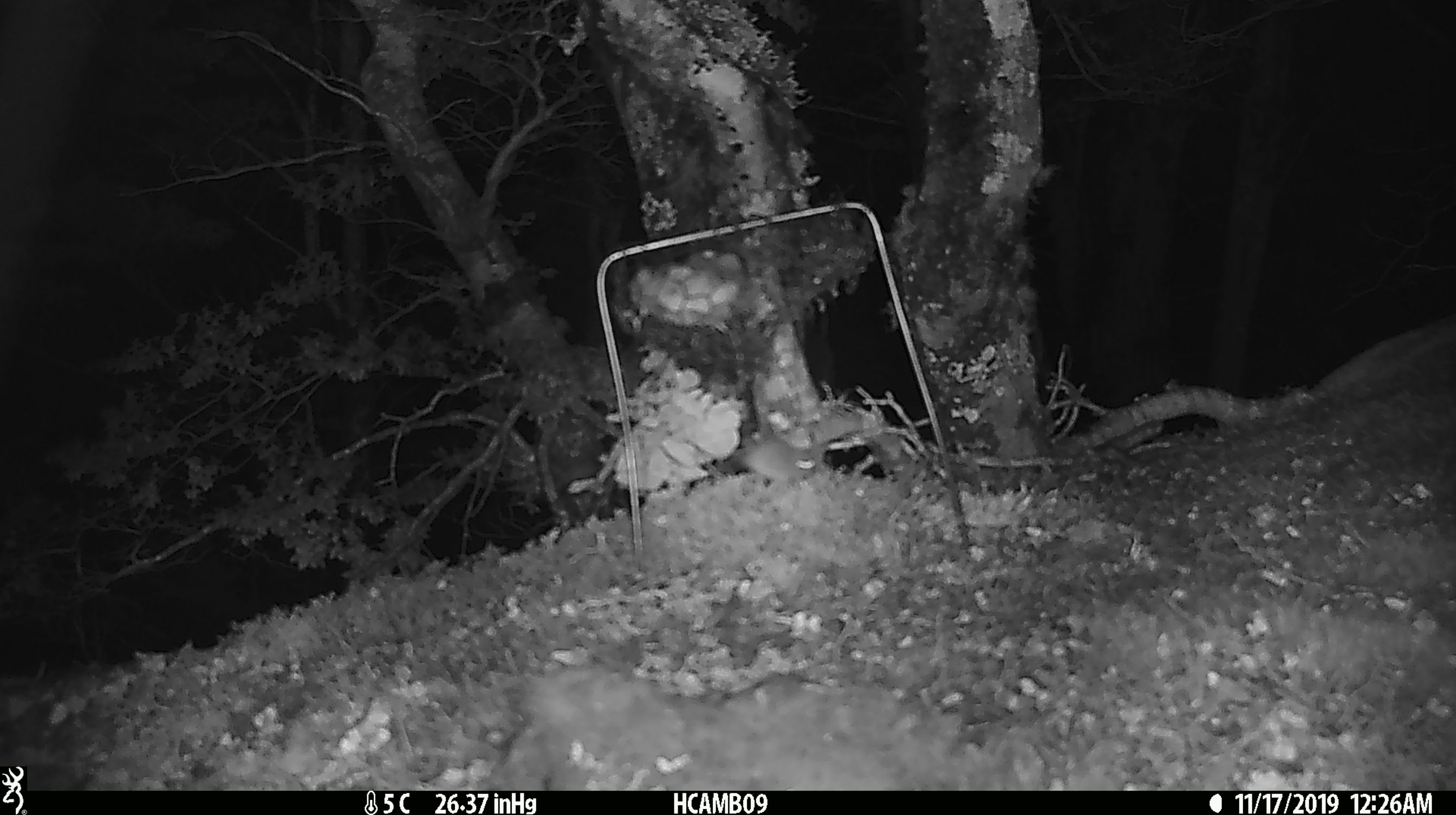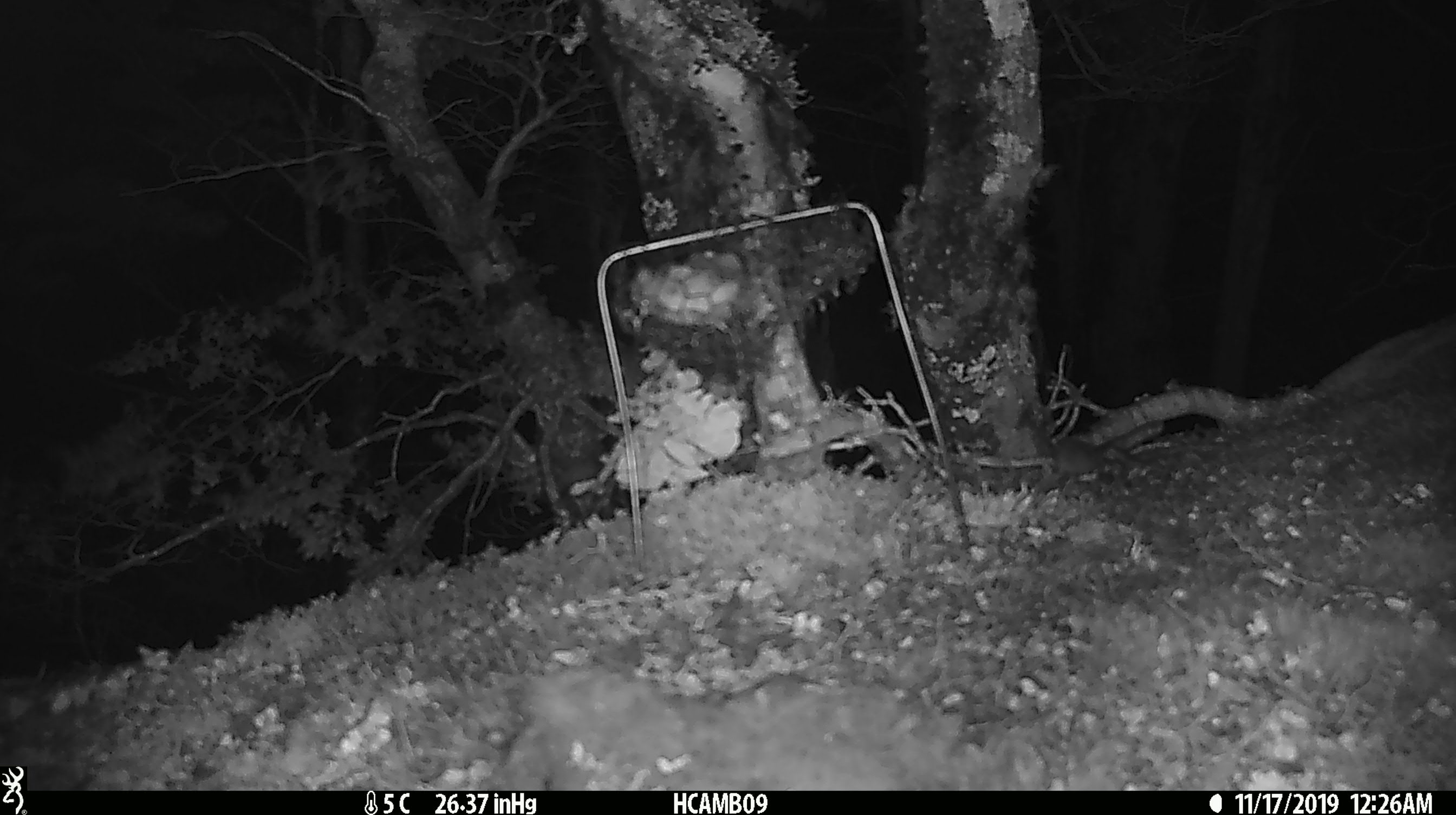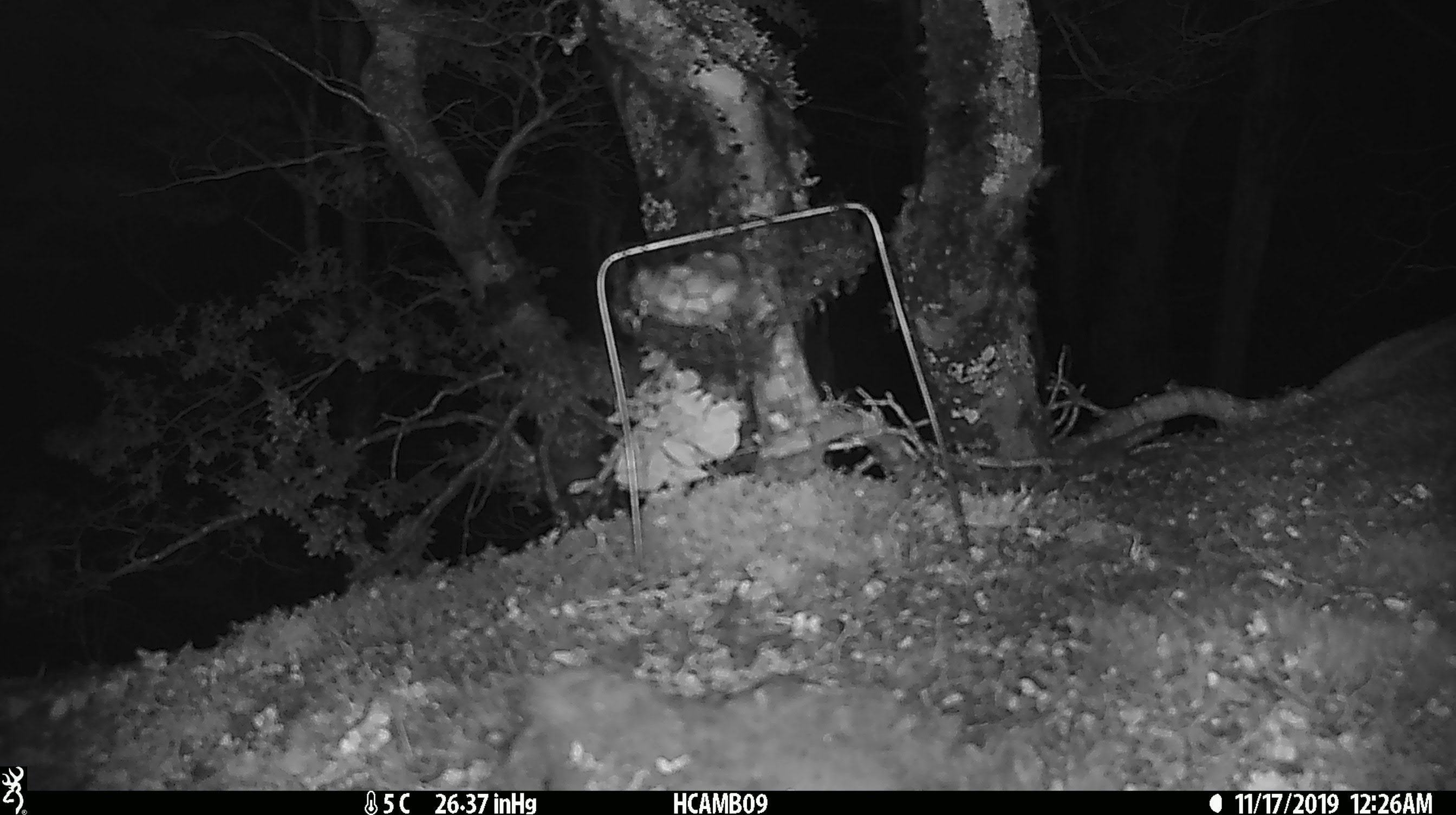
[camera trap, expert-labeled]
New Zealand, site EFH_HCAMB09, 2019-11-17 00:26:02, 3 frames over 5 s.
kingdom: Animalia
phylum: Chordata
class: Mammalia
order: Rodentia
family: Muridae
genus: Mus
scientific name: Mus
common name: mouse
Mouse (Mus).